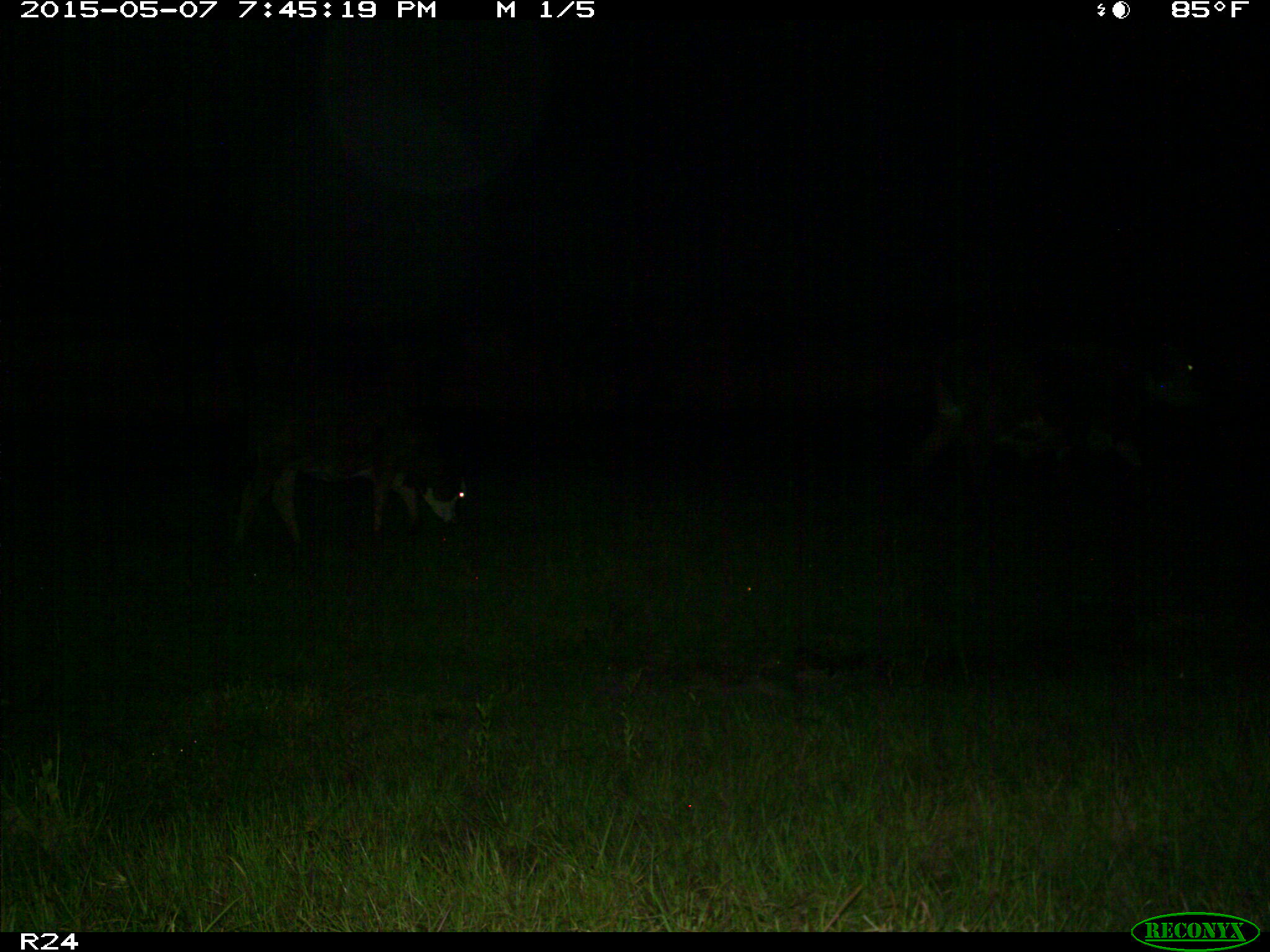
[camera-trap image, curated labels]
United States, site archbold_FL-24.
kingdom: Animalia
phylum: Chordata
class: Mammalia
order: Artiodactyla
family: Bovidae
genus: Bos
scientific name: Bos taurus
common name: domestic cow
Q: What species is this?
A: Bos taurus (domestic cow).